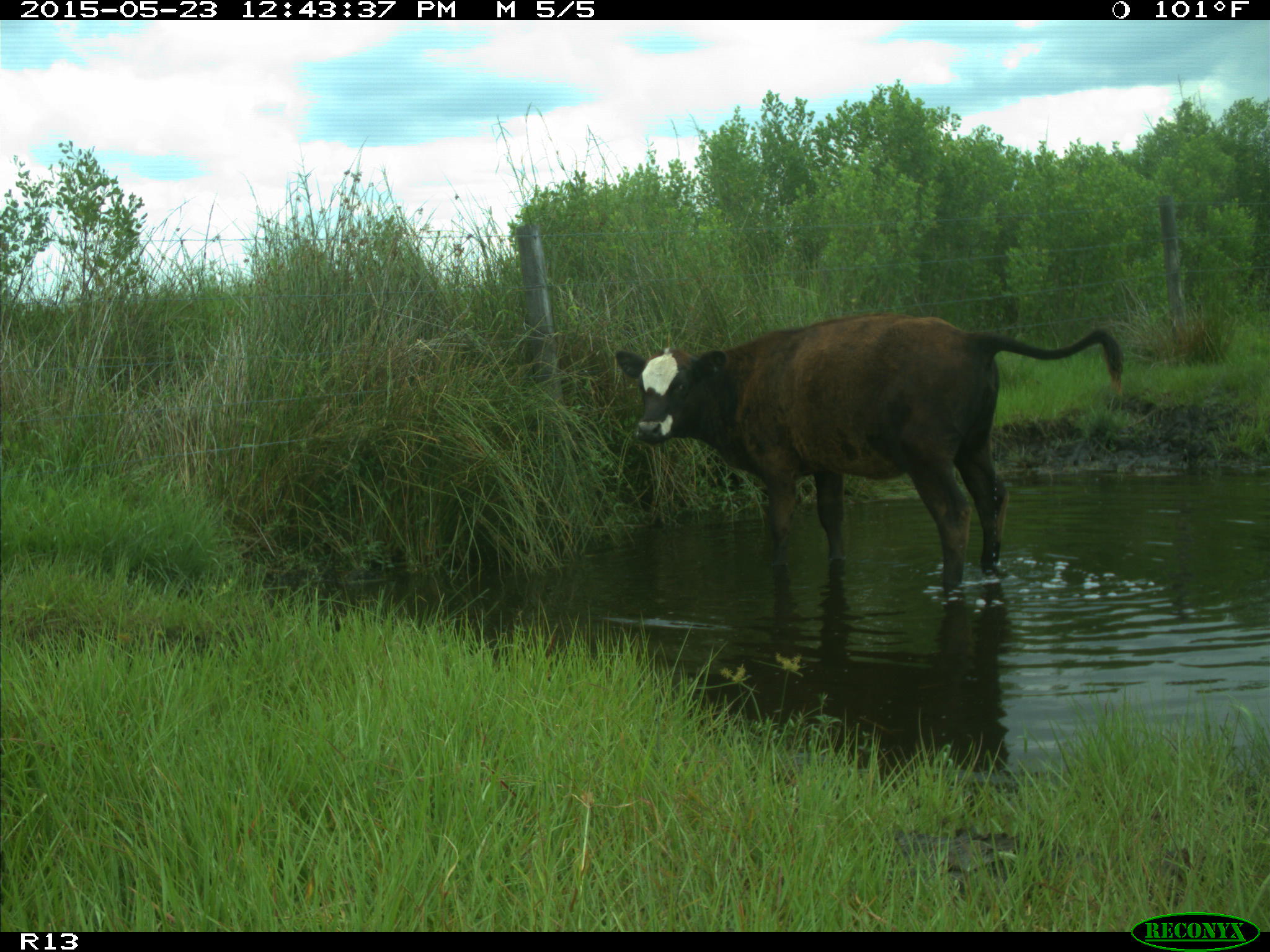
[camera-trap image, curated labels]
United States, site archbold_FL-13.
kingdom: Animalia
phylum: Chordata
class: Mammalia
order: Artiodactyla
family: Bovidae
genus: Bos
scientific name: Bos taurus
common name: domestic cow